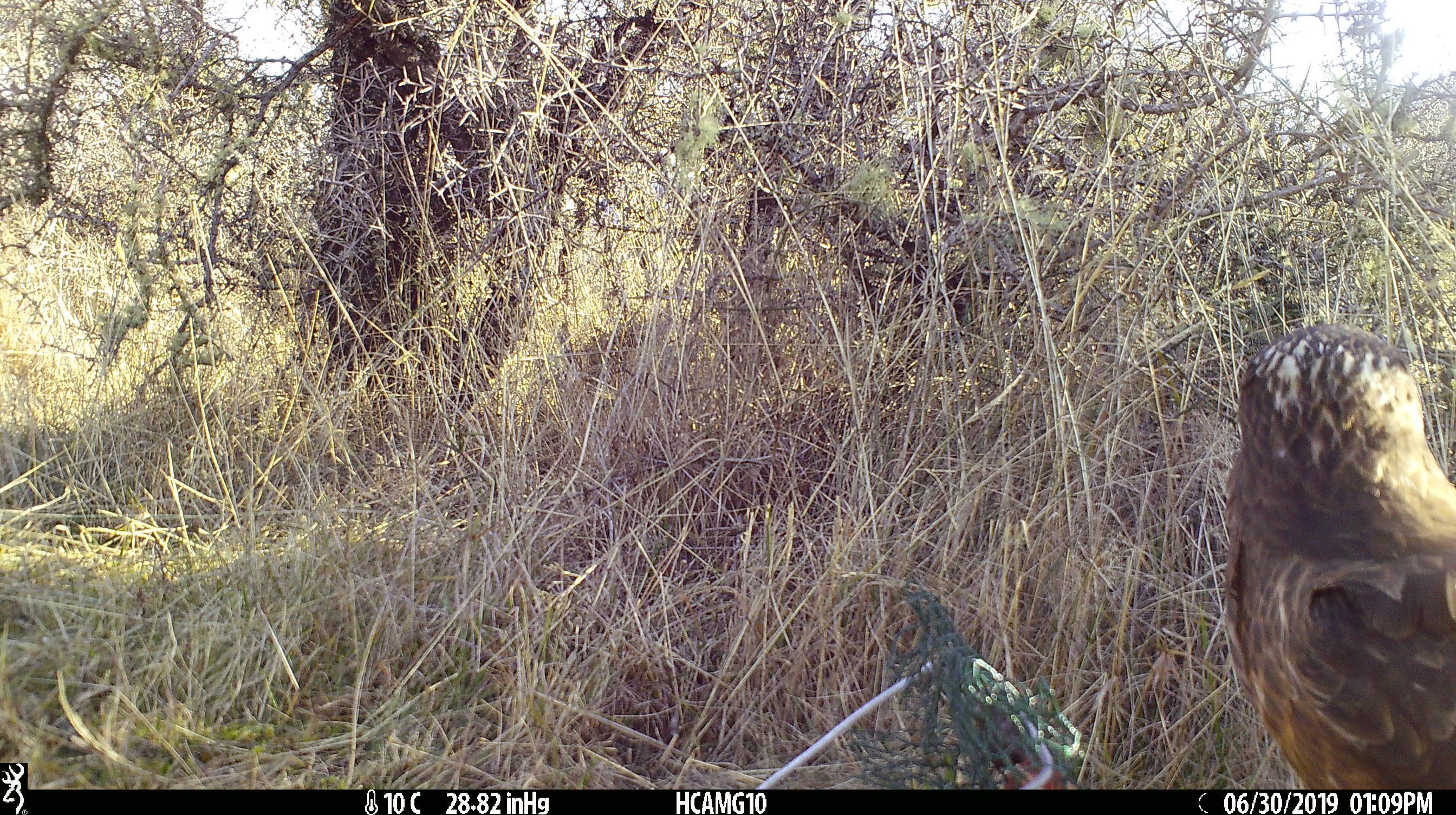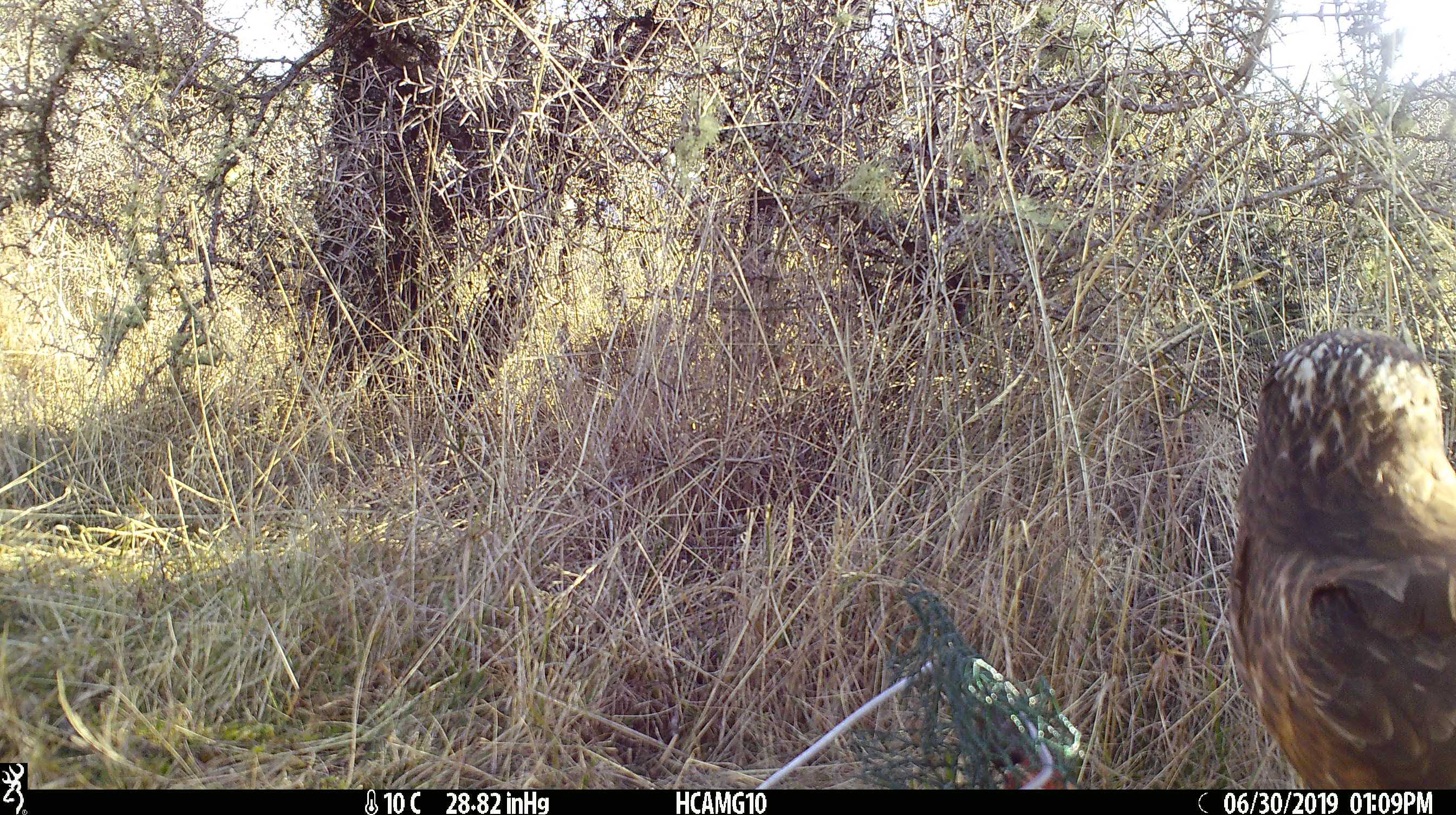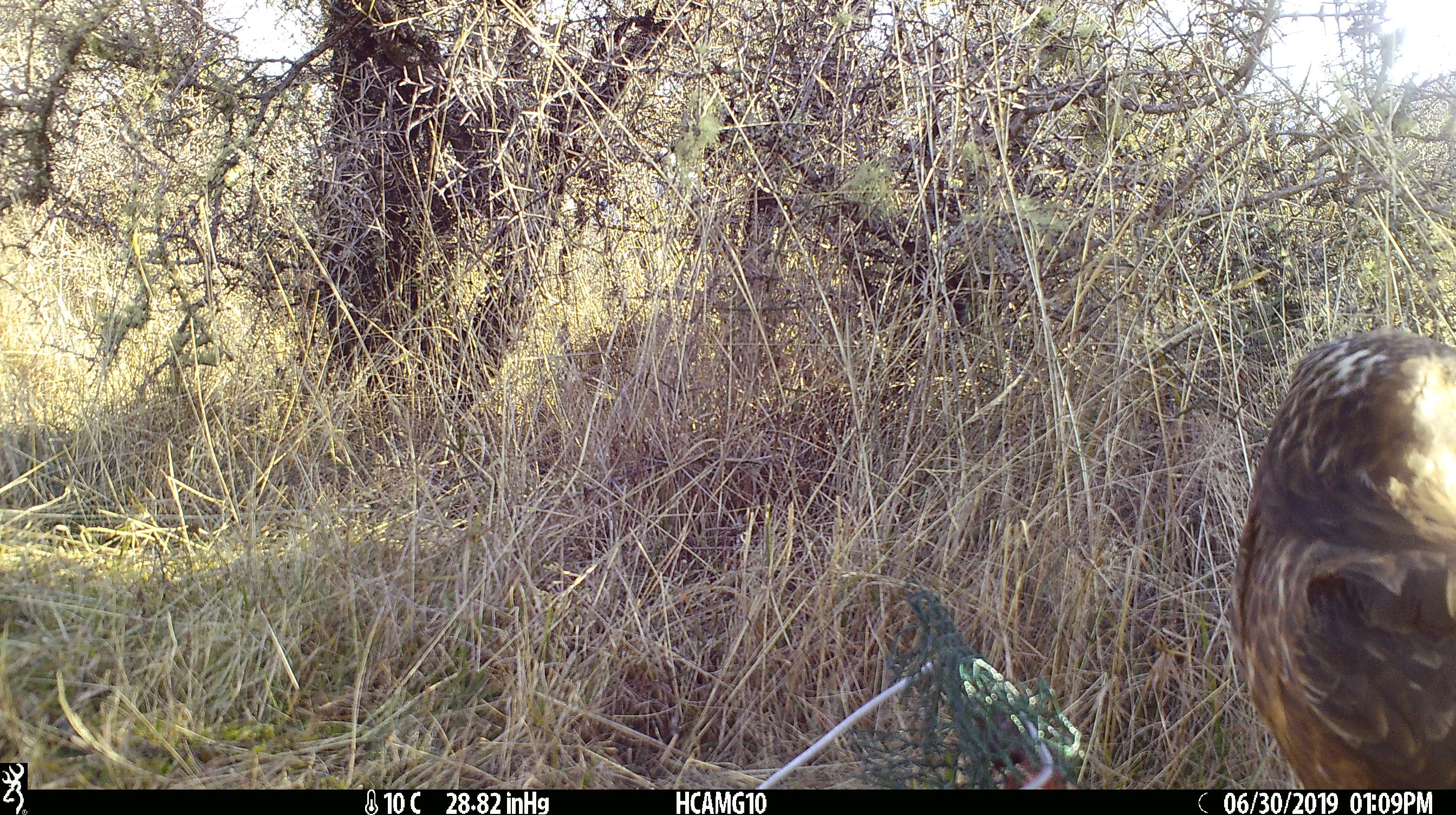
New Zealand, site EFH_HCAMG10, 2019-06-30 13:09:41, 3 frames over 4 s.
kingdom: Animalia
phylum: Chordata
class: Aves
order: Accipitriformes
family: Accipitridae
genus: Circus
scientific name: Circus approximans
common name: swamp harrier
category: harrier